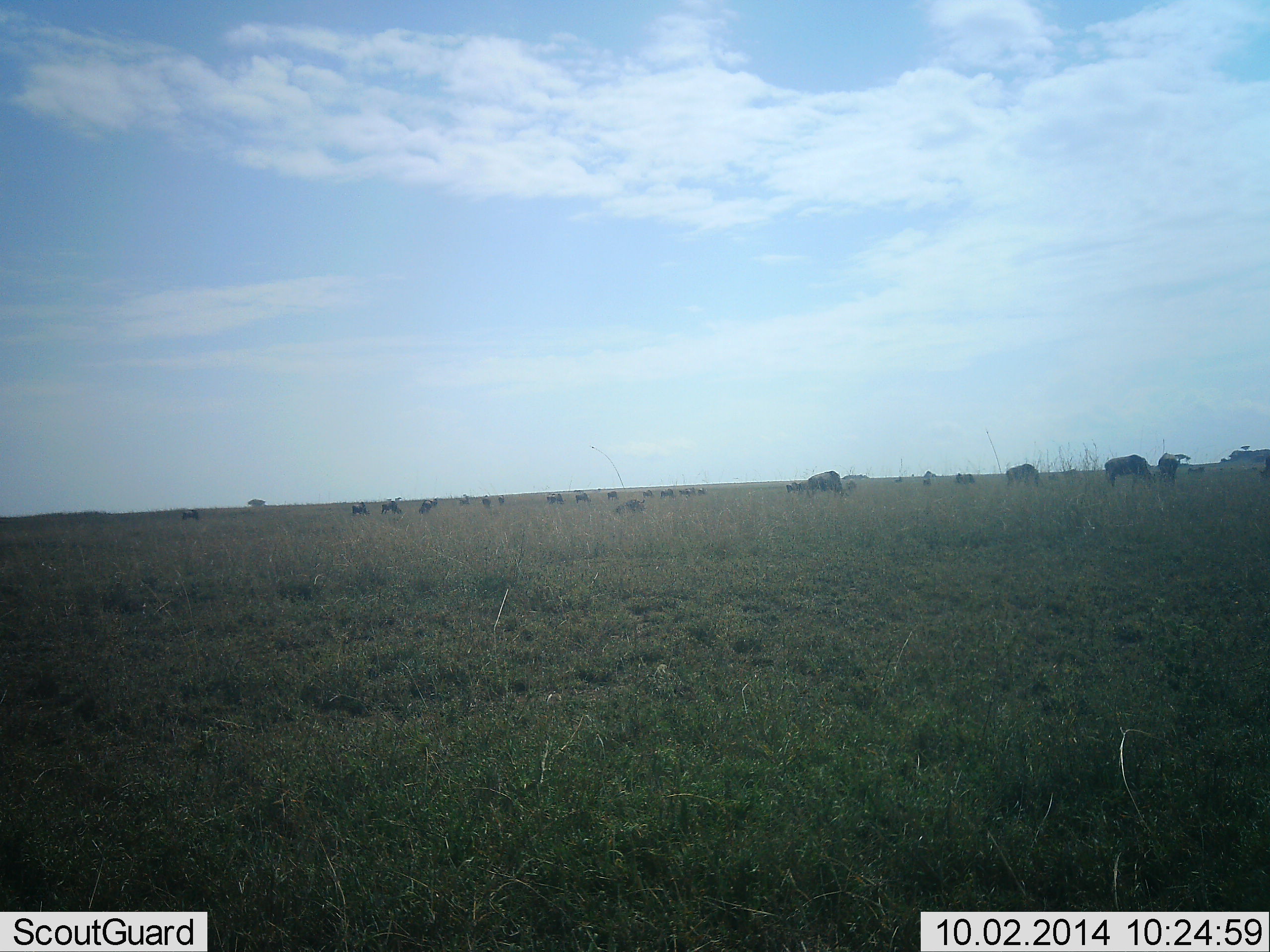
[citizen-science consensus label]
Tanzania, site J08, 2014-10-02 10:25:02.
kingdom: Animalia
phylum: Chordata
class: Mammalia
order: Artiodactyla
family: Bovidae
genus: Connochaetes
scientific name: Connochaetes taurinus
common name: blue wildebeest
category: wildebeest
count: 11-50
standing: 60%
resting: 0%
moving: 30%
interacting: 0%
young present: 0%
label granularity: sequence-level